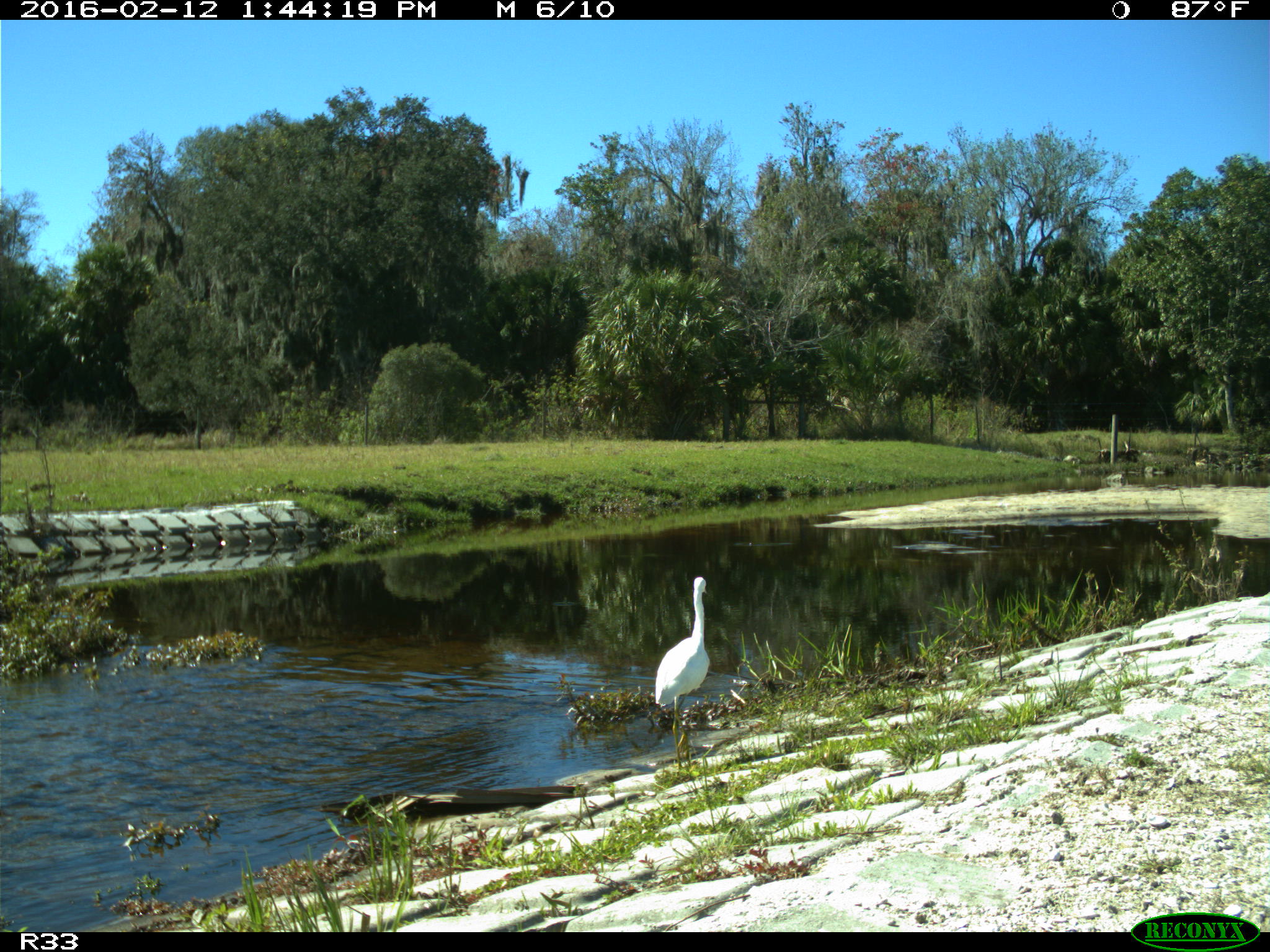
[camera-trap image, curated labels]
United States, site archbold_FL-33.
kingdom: Animalia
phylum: Chordata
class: Aves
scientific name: Aves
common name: birds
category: unidentified bird